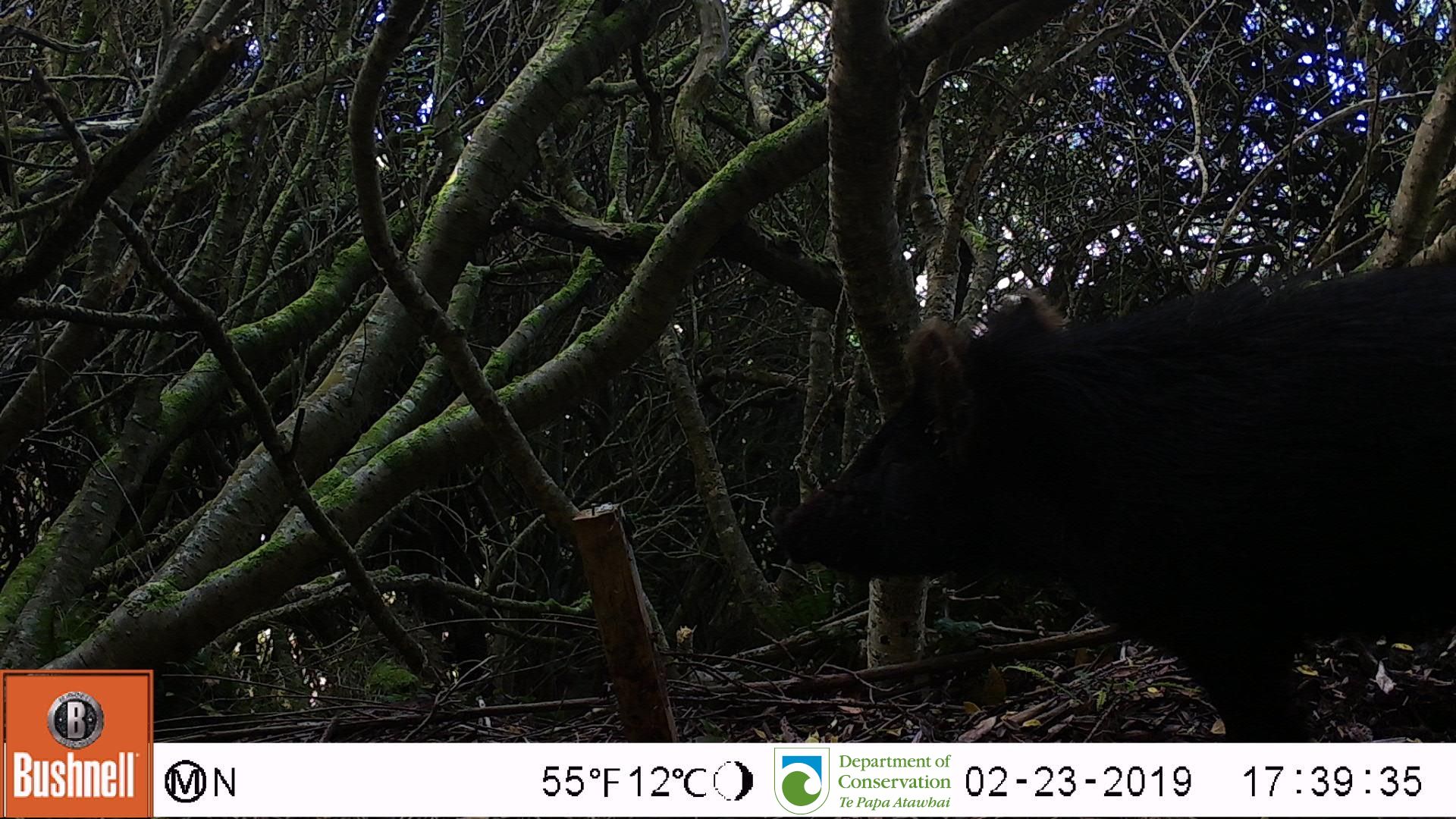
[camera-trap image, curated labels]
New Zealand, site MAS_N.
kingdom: Animalia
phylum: Chordata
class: Mammalia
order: Artiodactyla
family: Suidae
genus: Sus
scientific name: Sus scrofa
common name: pig